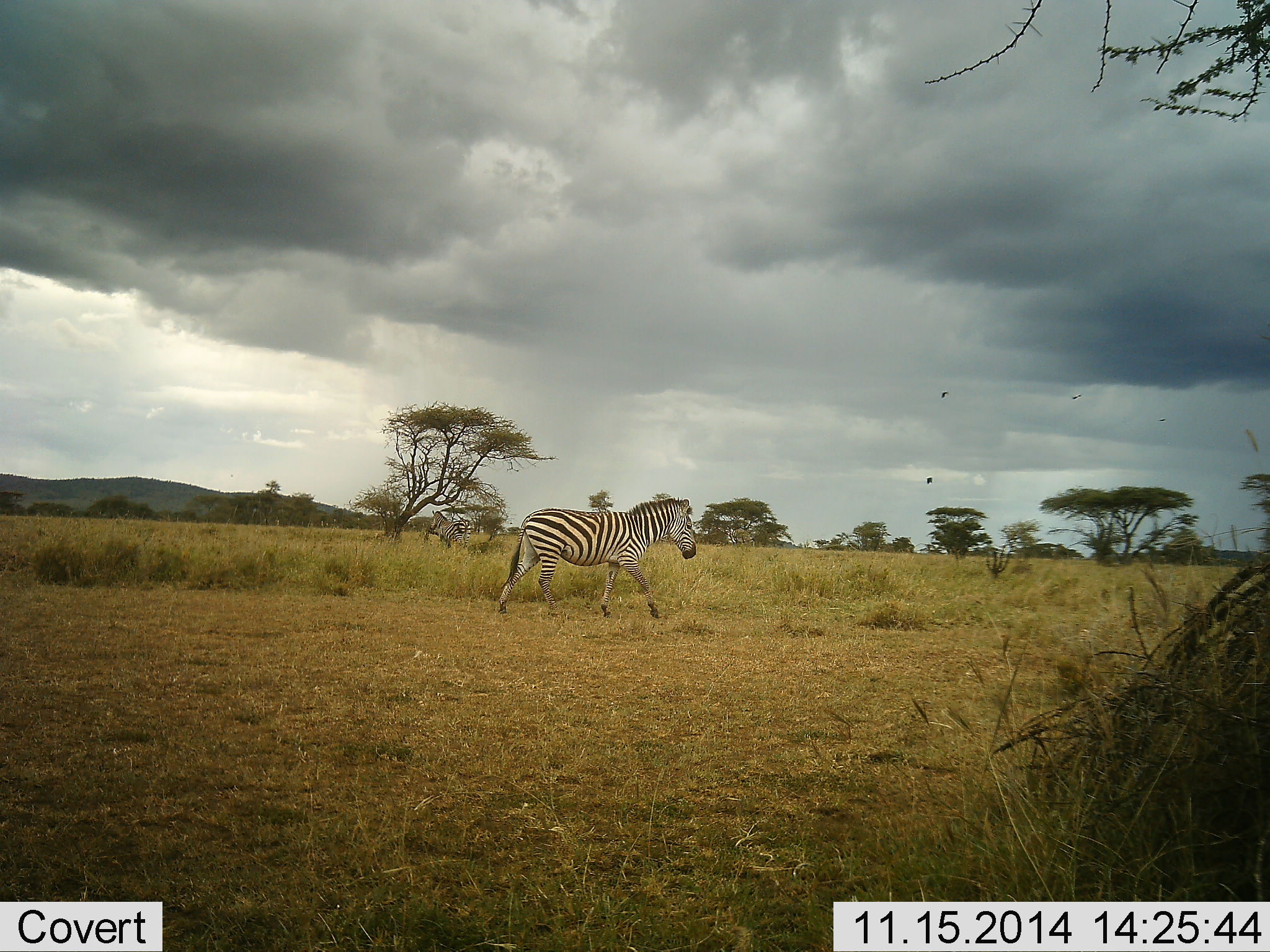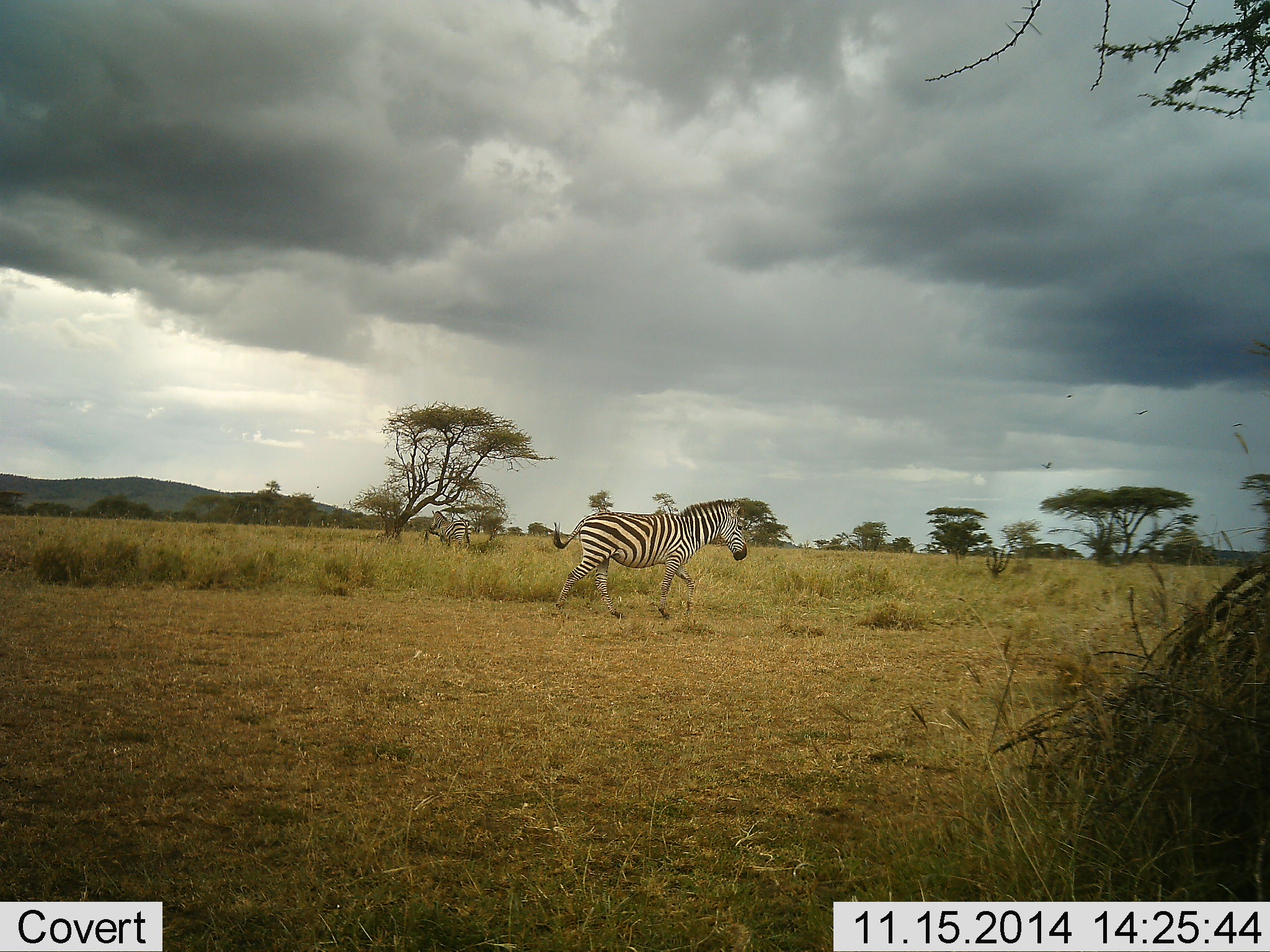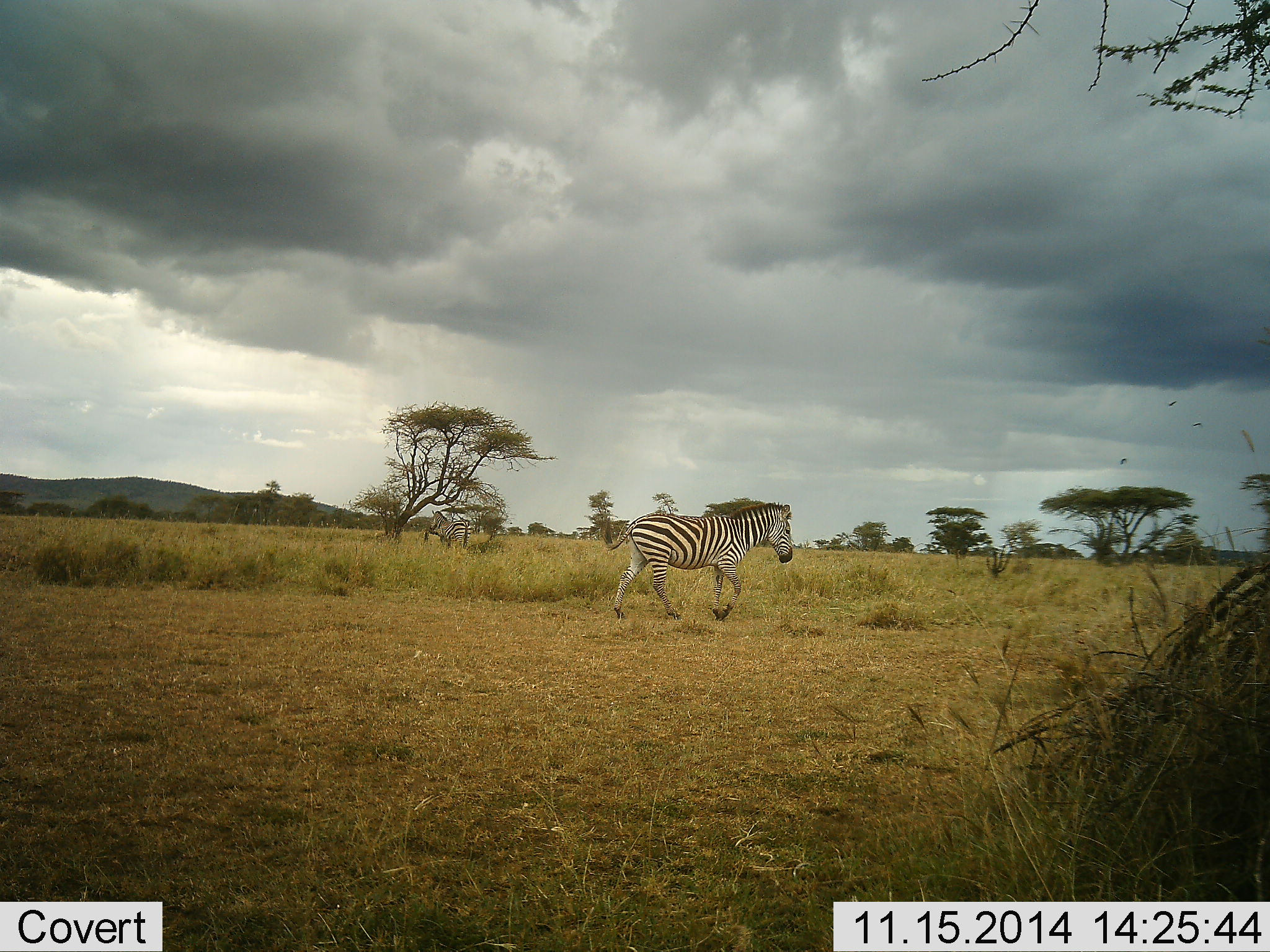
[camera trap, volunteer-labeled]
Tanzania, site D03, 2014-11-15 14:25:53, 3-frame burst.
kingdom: Animalia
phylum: Chordata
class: Mammalia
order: Perissodactyla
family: Equidae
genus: Equus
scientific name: Equus quagga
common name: plains zebra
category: zebra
Zebra (plains zebra) (Equus quagga), count 1. Behavior (volunteer vote fractions): standing 31%, resting 8%, moving 100%, interacting 0%. Young present (vote fraction): 0%. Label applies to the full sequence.